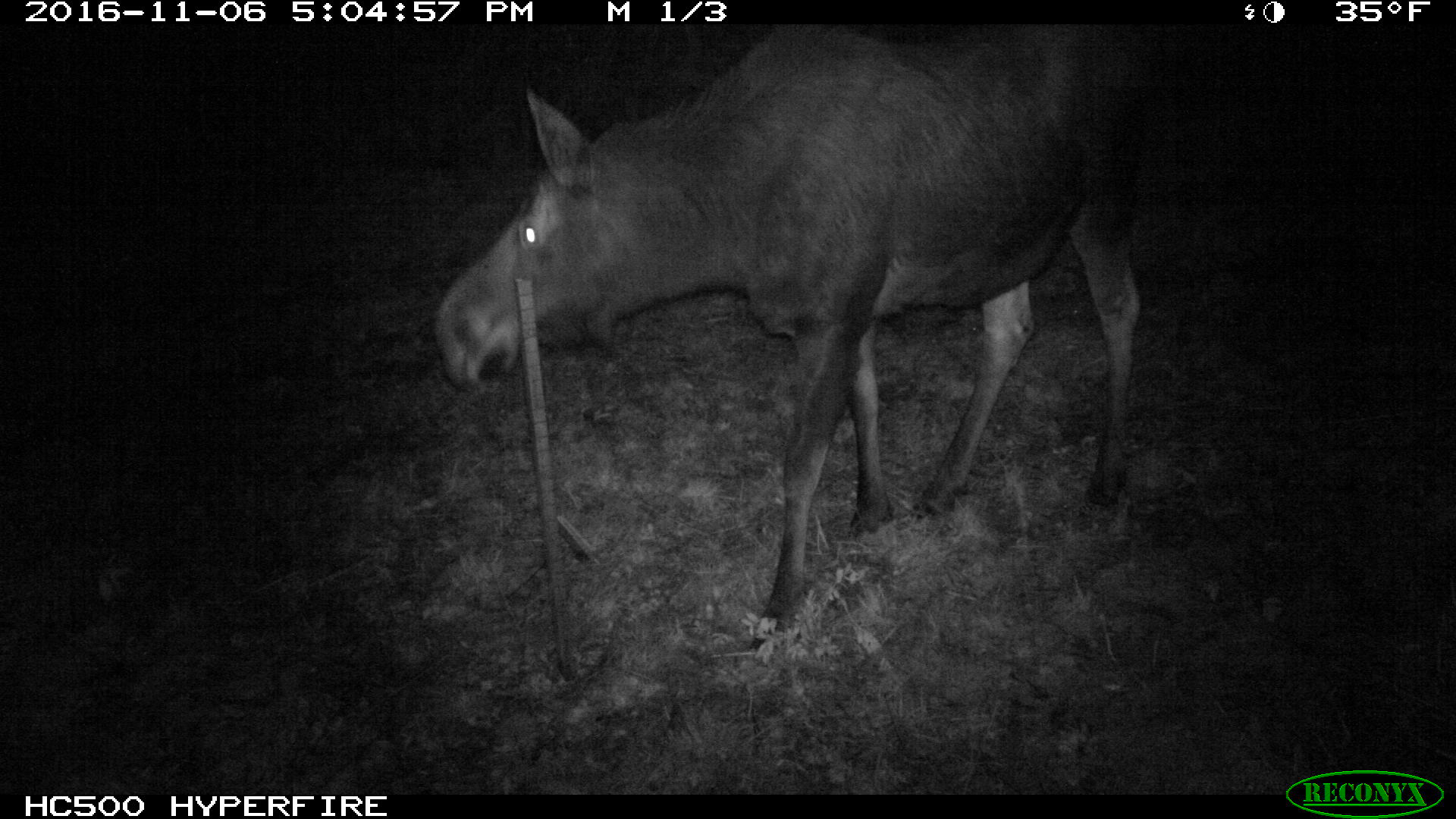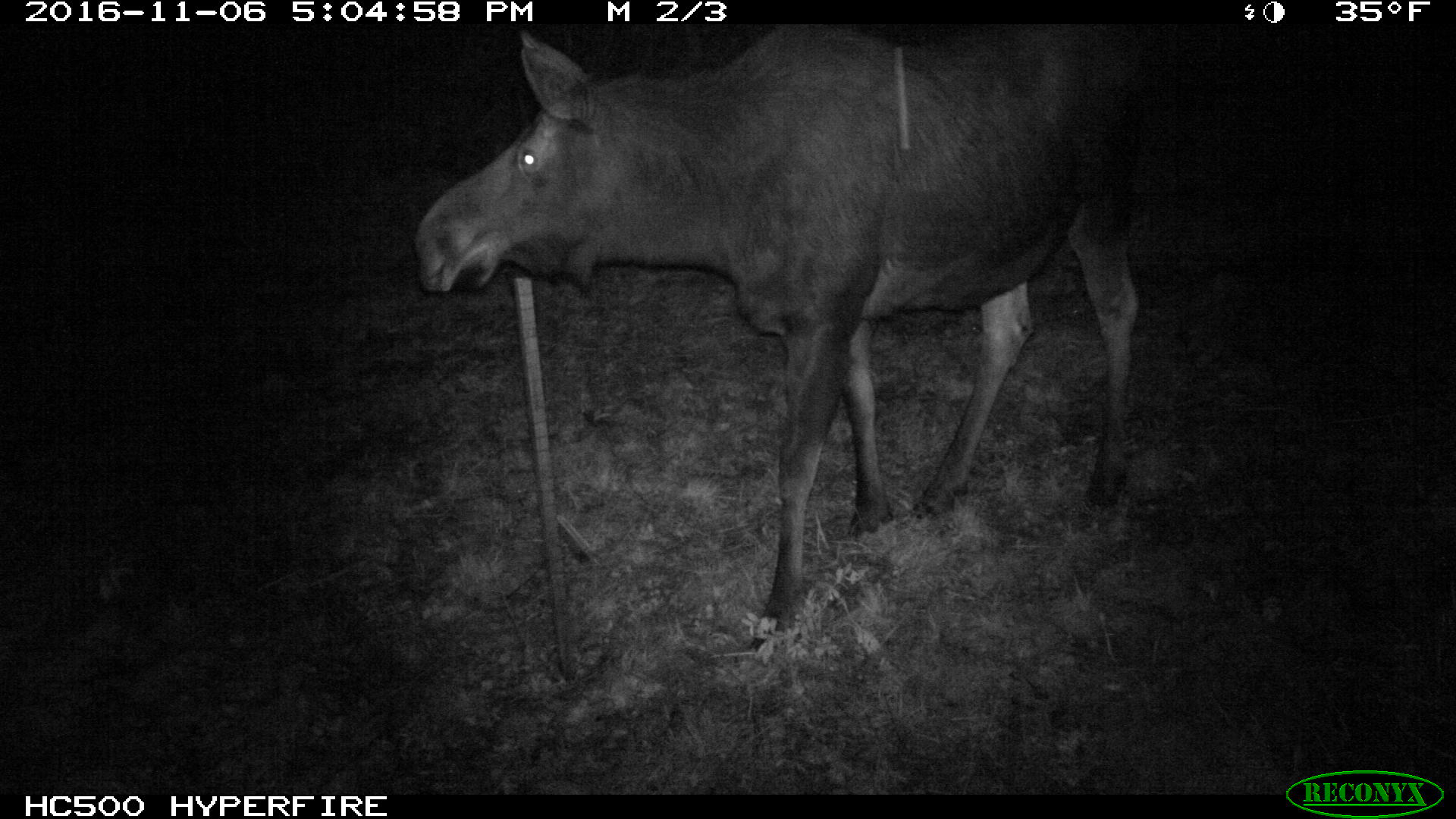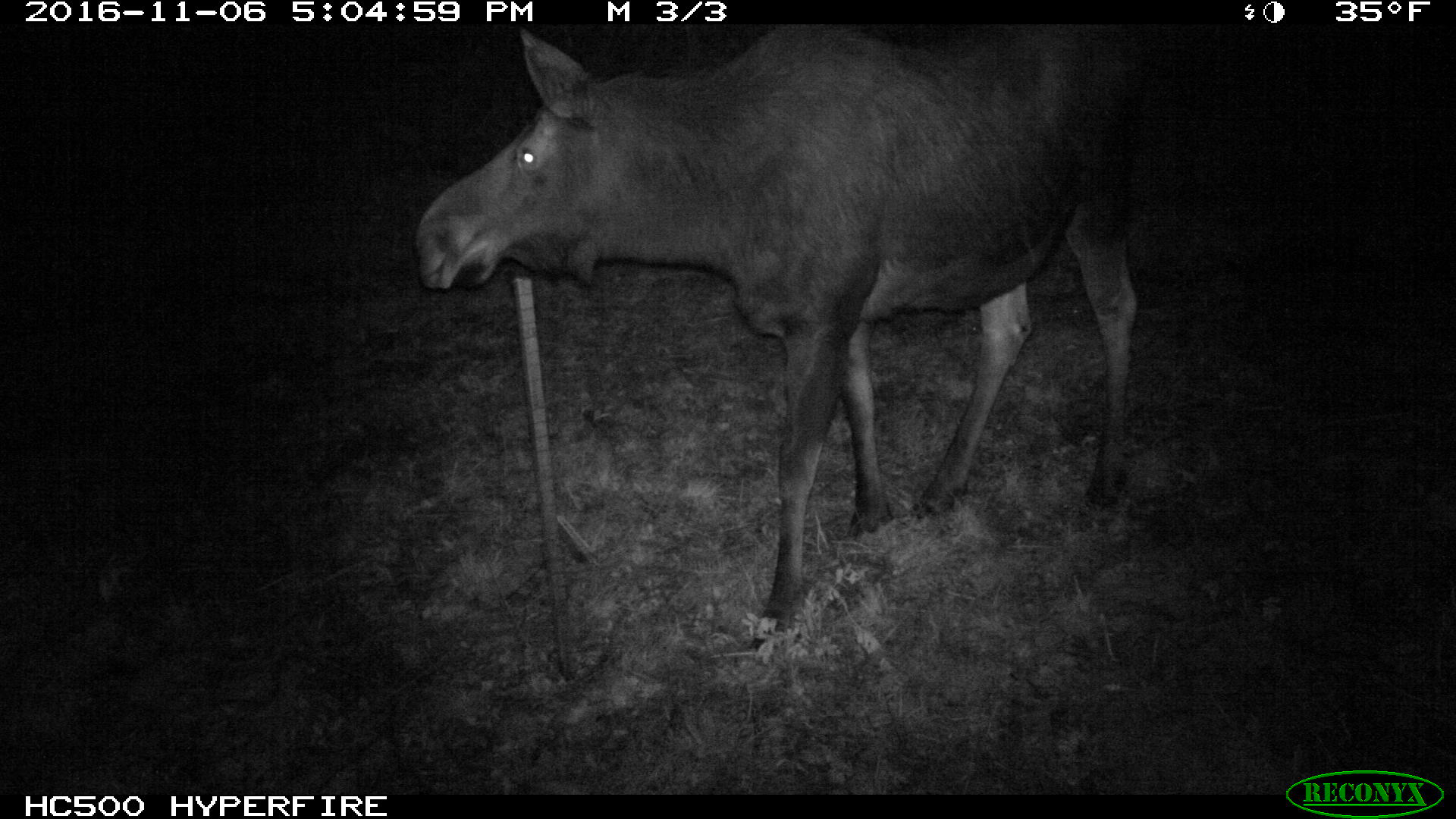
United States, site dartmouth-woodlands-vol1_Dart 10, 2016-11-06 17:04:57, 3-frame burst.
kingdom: Animalia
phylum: Chordata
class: Mammalia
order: Artiodactyla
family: Cervidae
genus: Alces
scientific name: Alces alces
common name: moose